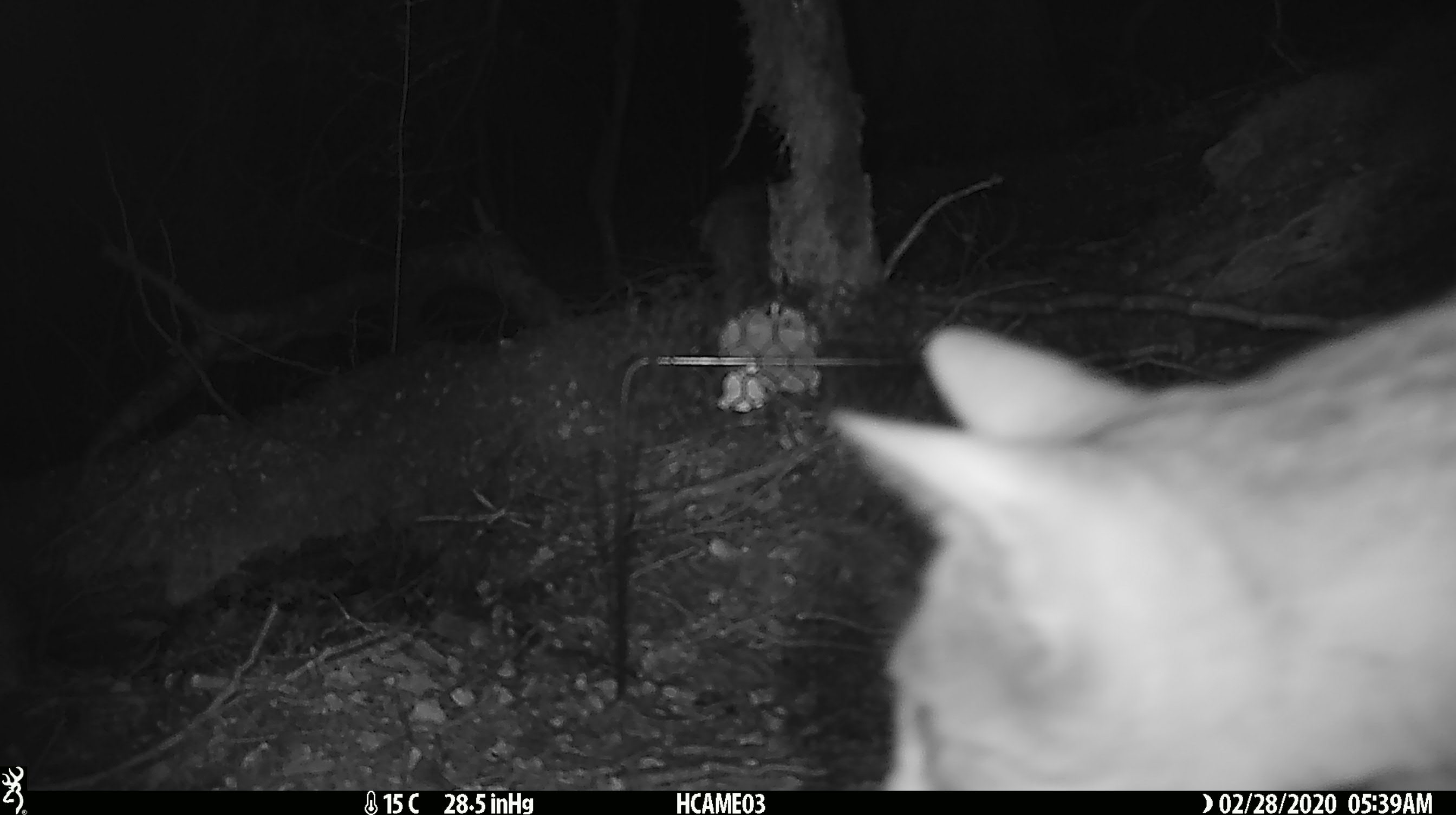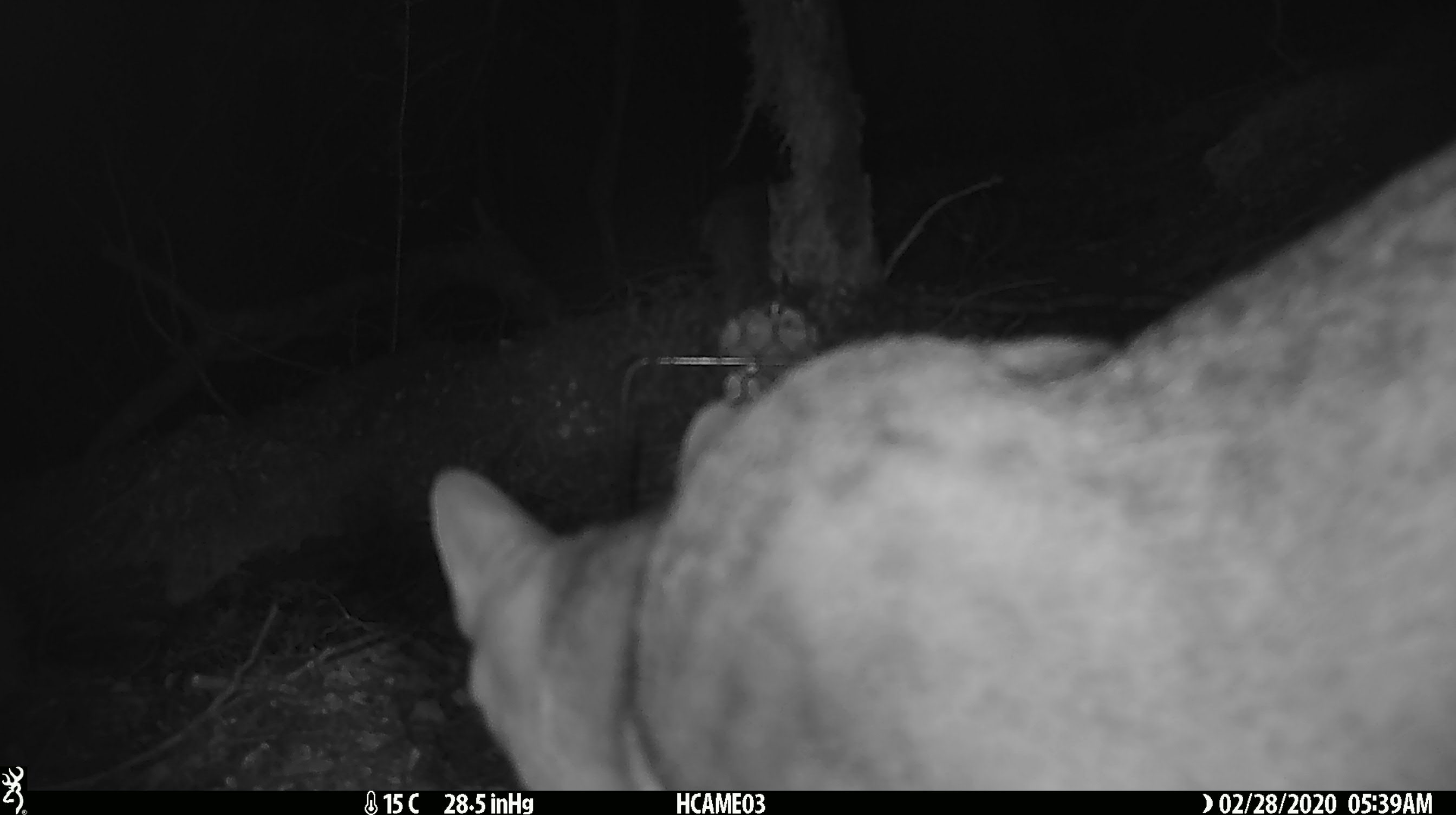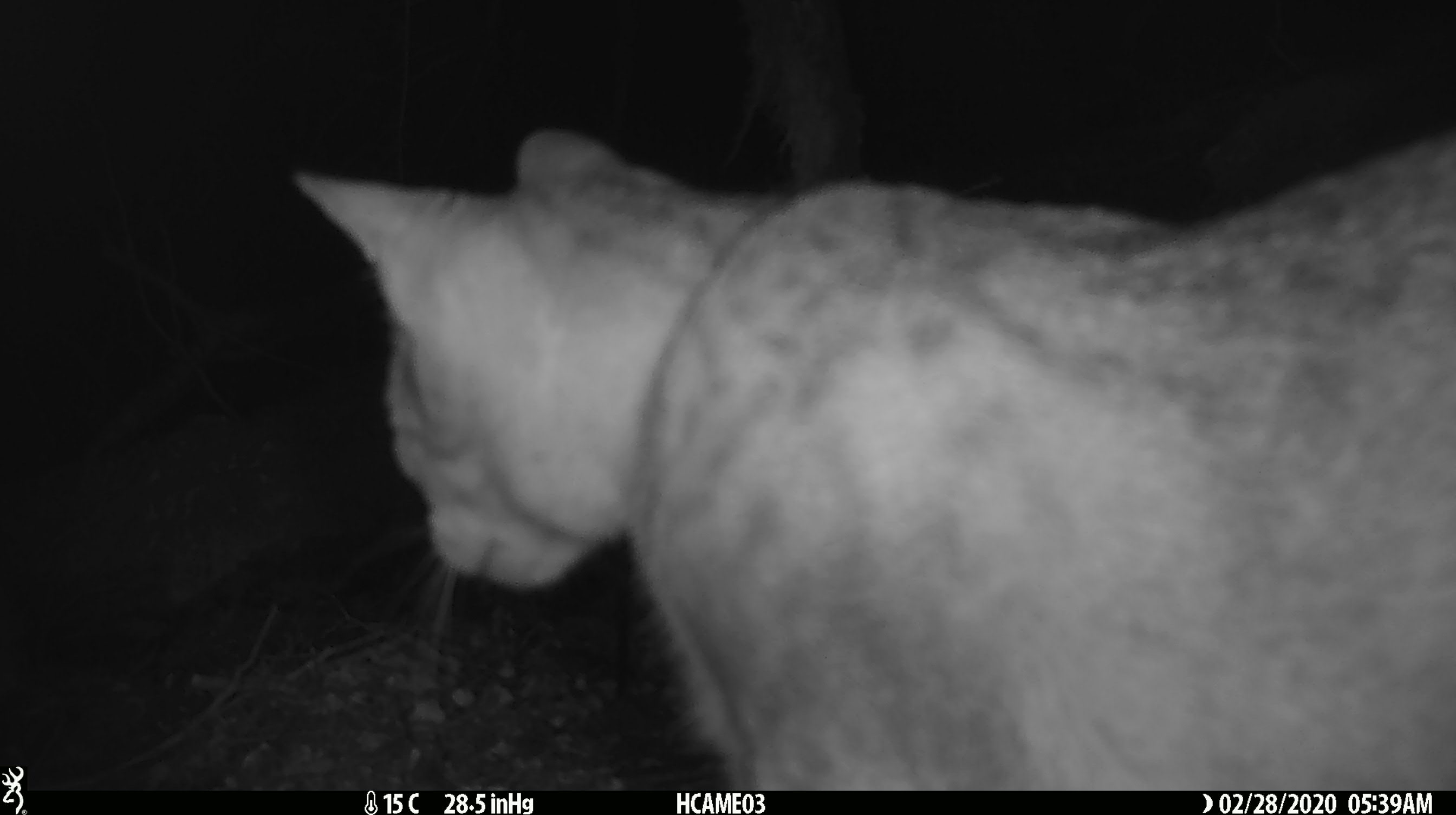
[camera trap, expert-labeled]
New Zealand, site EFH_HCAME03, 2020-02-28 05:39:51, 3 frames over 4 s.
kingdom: Animalia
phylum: Chordata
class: Mammalia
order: Carnivora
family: Felidae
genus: Felis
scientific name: Felis catus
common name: domestic cat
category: cat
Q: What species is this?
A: Cat (domestic cat) (Felis catus).